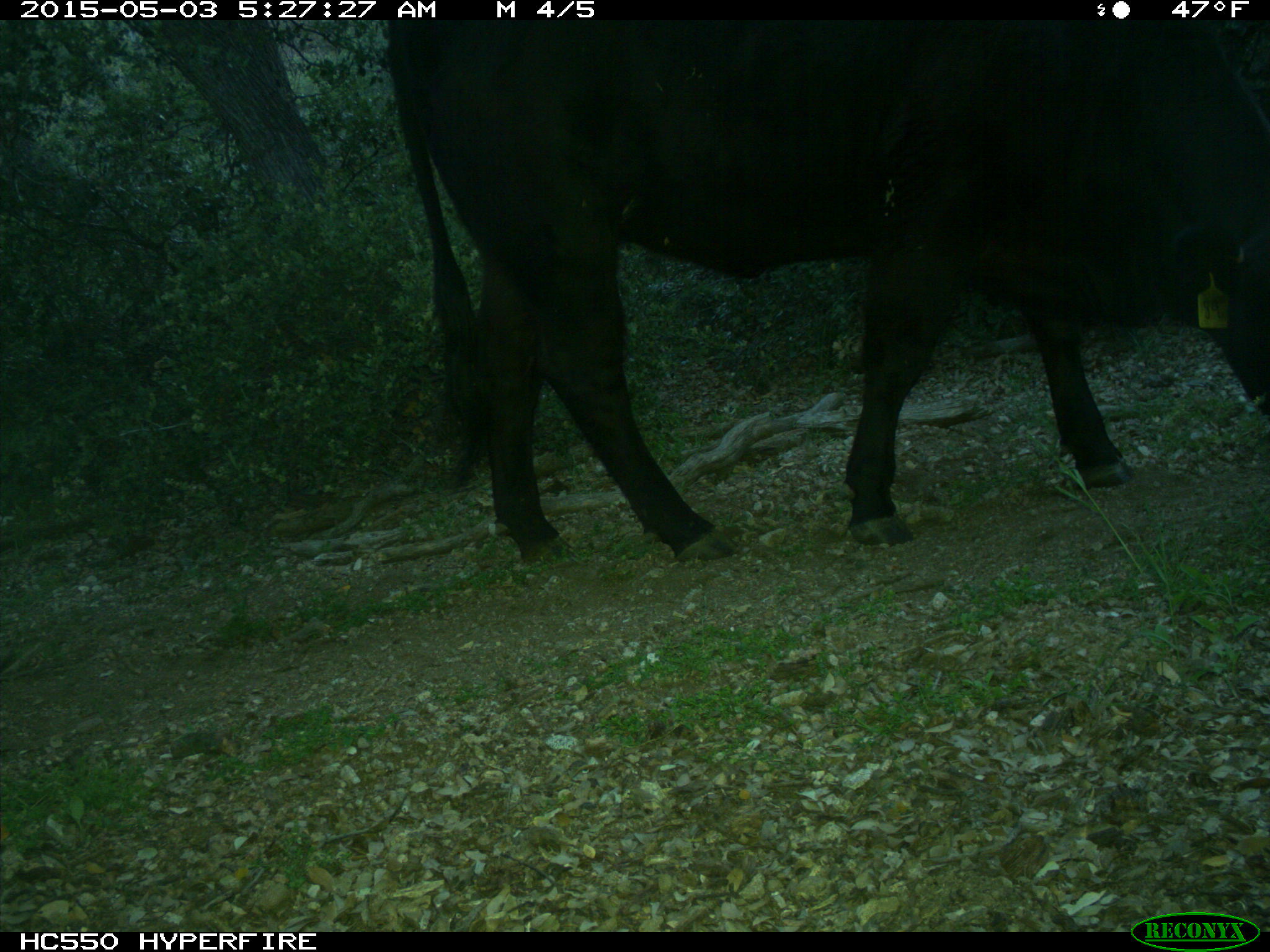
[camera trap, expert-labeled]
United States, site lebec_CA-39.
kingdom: Animalia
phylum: Chordata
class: Mammalia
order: Artiodactyla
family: Bovidae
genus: Bos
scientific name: Bos taurus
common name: domestic cow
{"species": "Bos taurus (domestic cow)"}